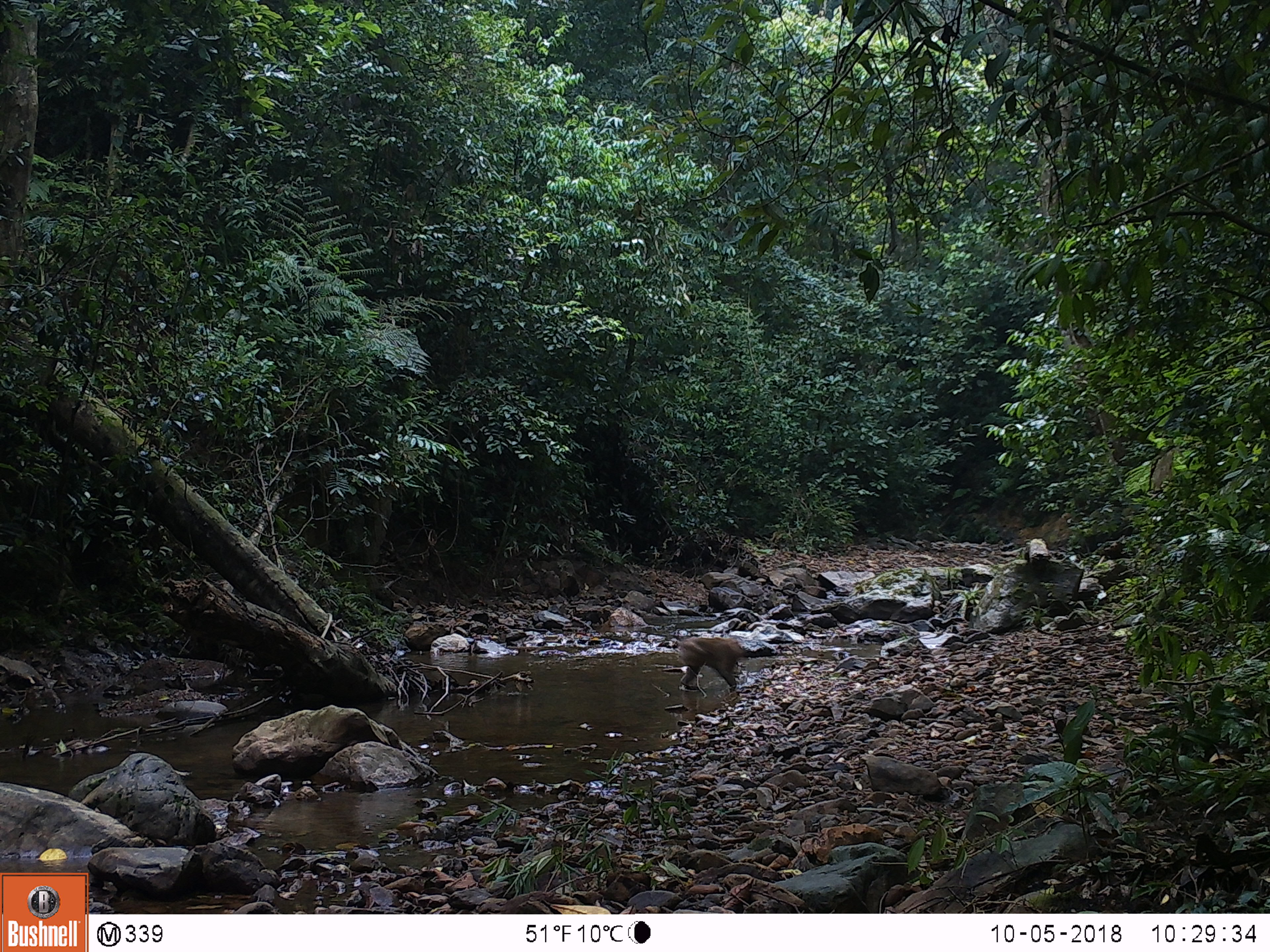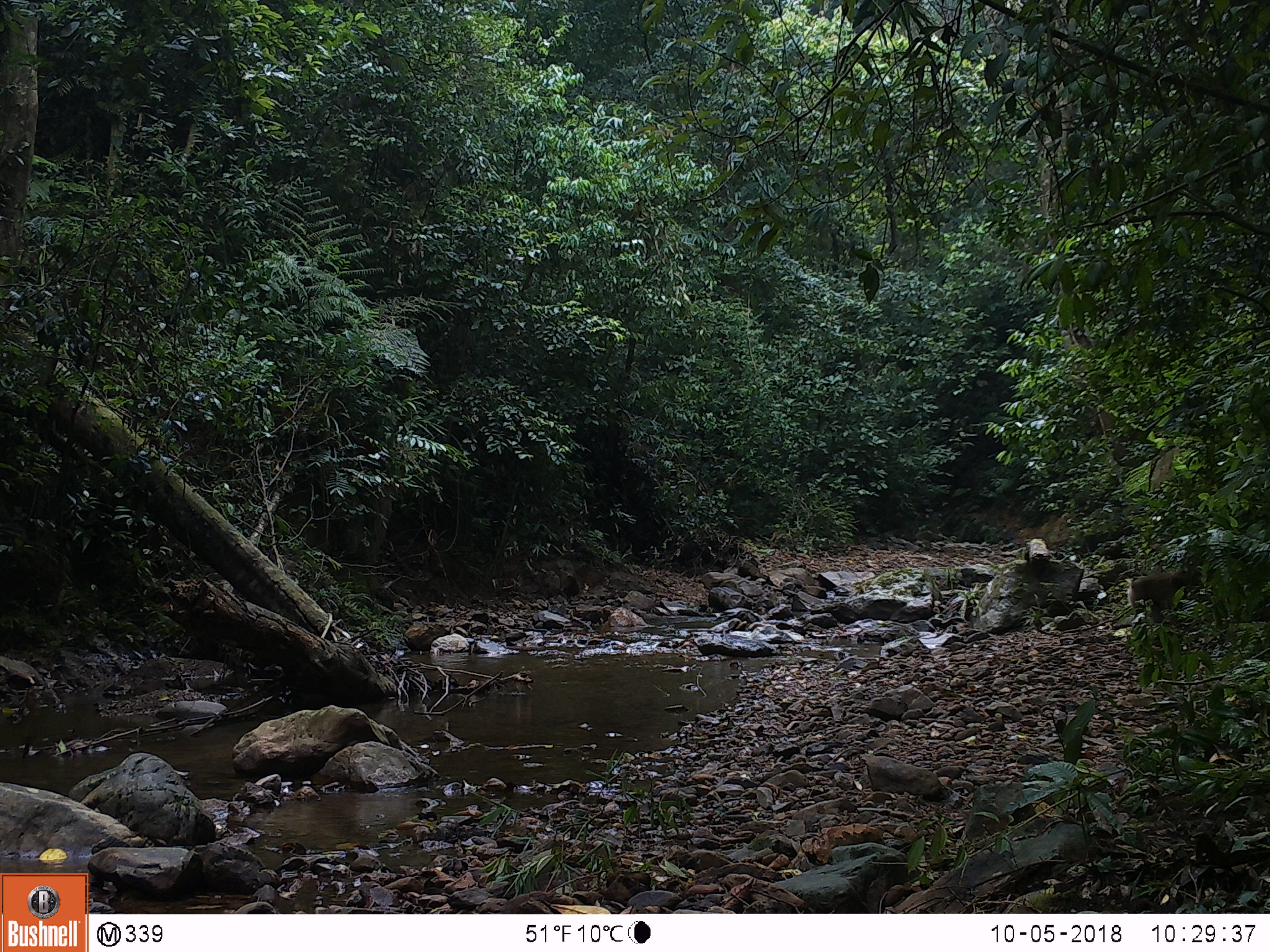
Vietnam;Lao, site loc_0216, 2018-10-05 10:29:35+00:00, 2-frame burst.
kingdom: Animalia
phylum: Chordata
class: Mammalia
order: Primates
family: Cercopithecidae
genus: Macaca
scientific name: Macaca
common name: macaque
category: unidentified macaque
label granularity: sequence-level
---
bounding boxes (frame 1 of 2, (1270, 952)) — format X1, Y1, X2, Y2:
unidentified macaque: 677, 636, 744, 687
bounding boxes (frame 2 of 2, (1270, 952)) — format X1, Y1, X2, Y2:
unidentified macaque: 1128, 568, 1190, 625